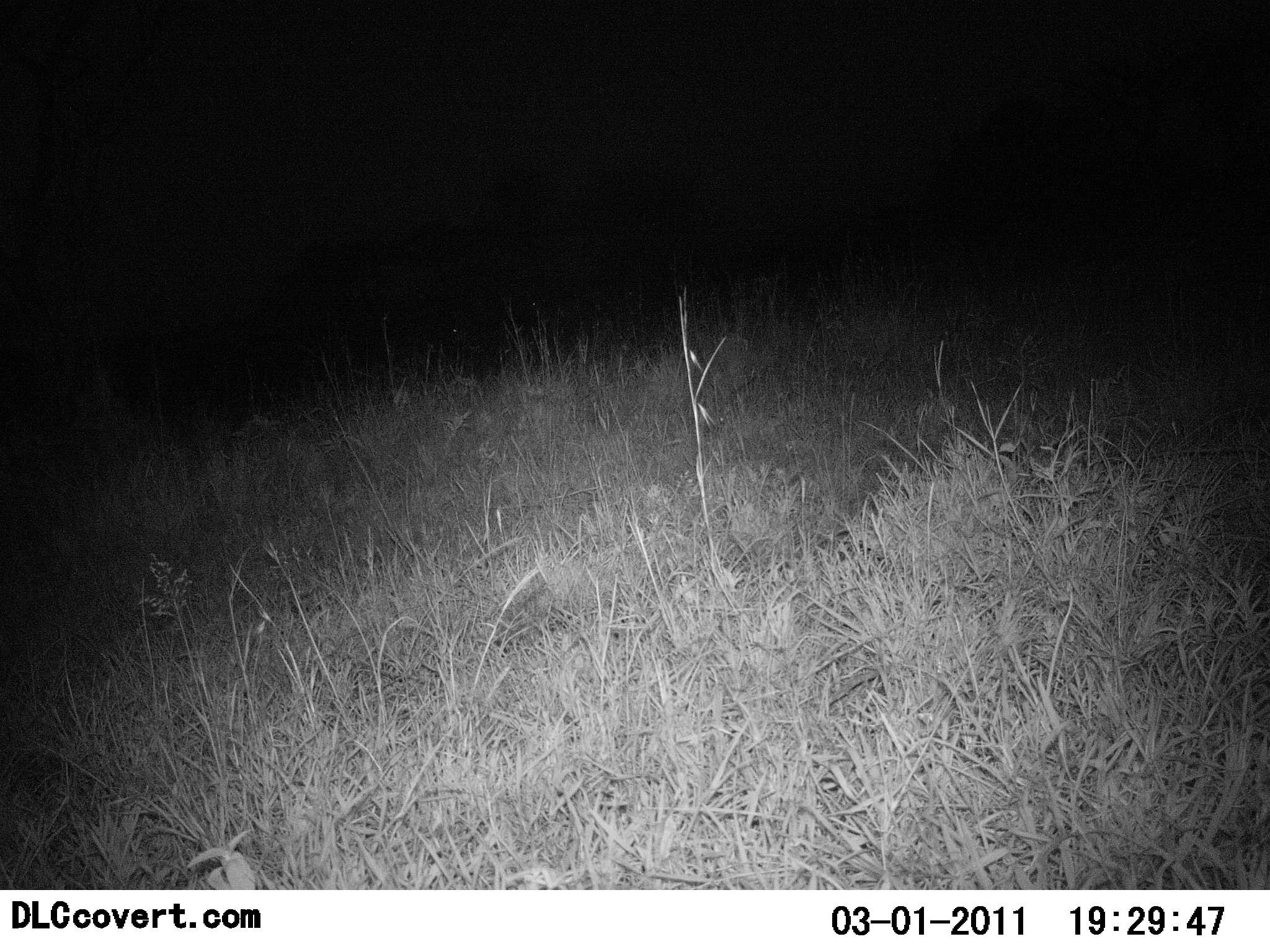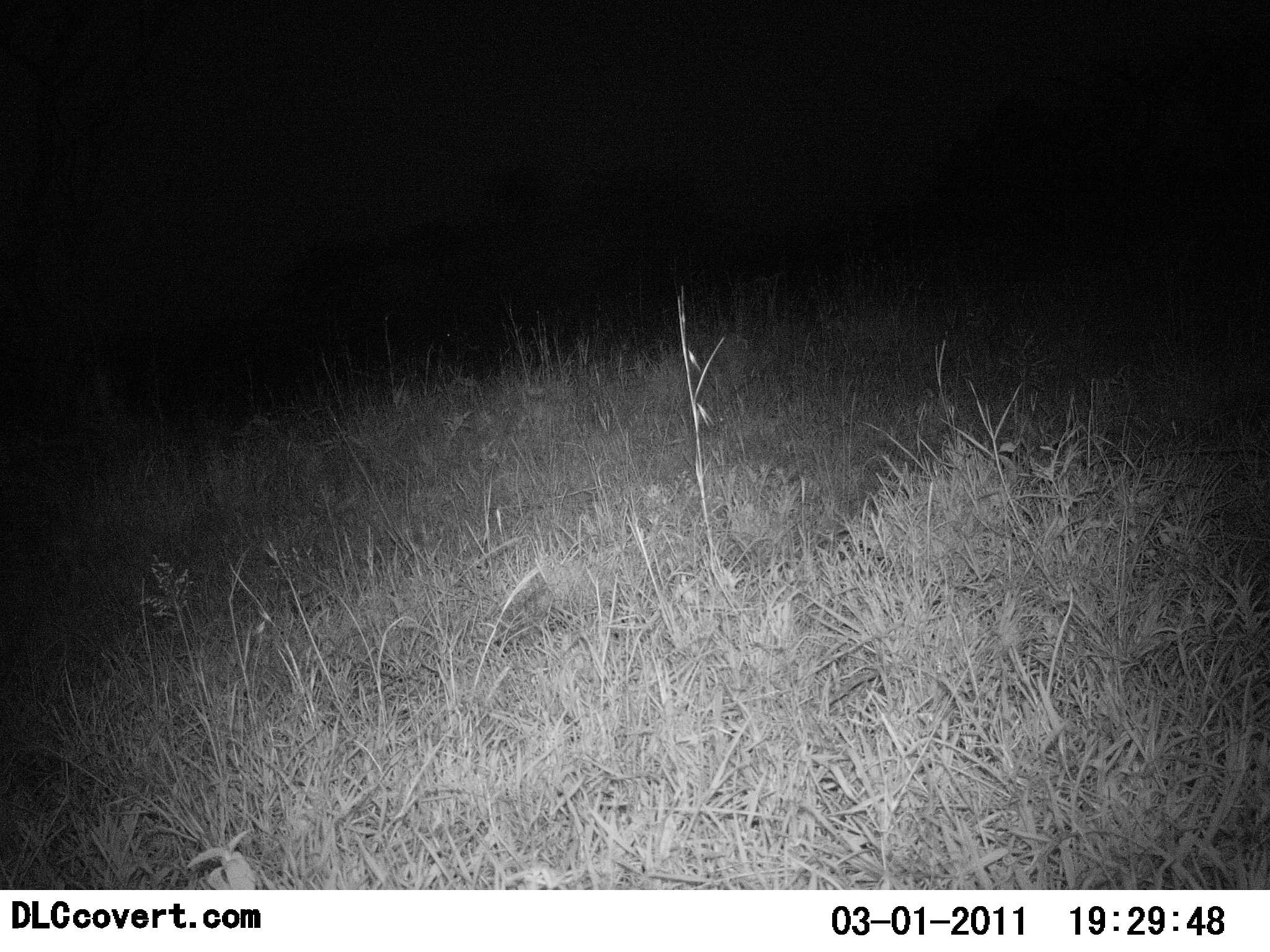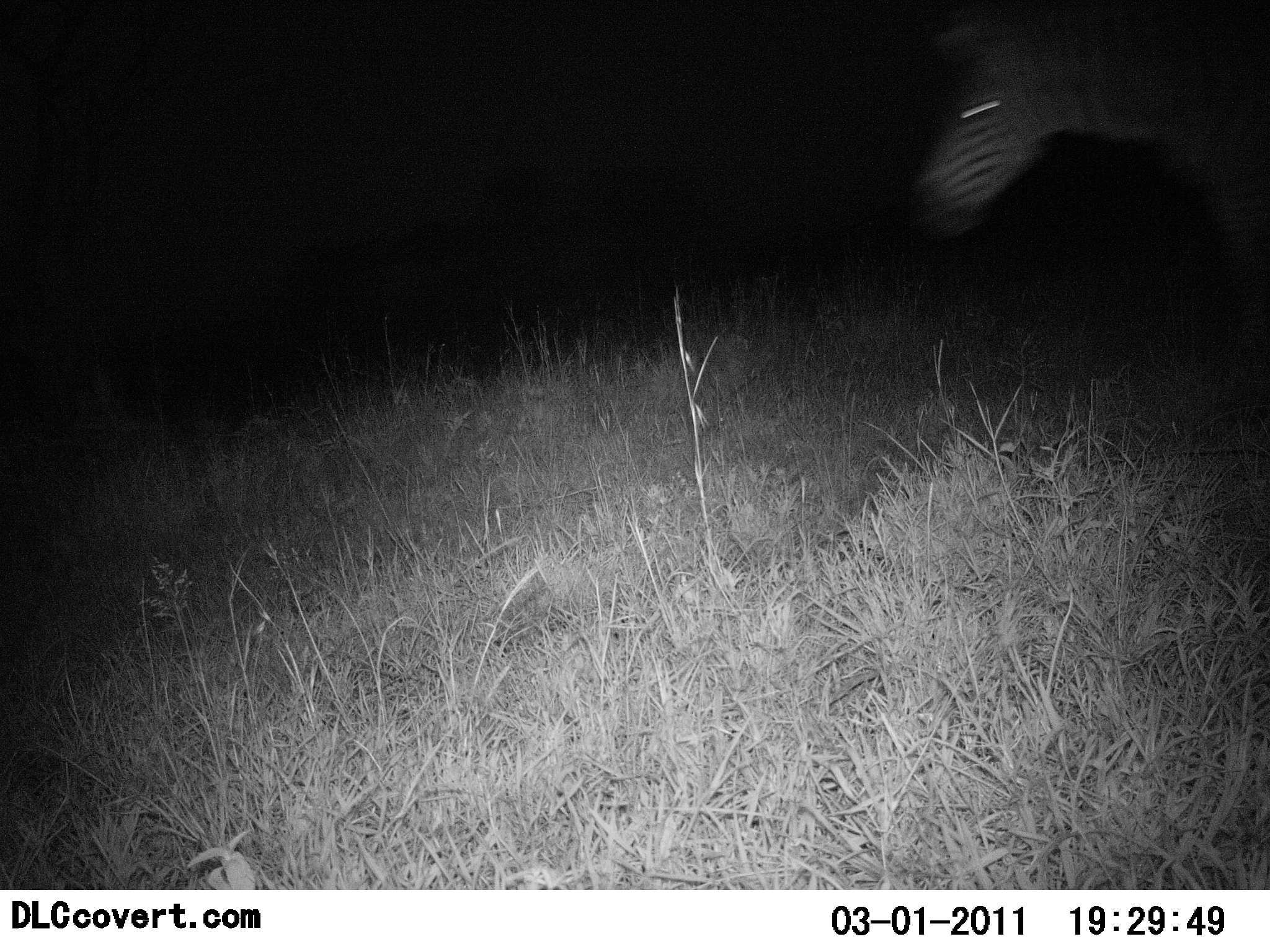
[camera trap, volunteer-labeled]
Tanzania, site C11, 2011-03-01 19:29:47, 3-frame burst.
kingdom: Animalia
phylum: Chordata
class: Mammalia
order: Perissodactyla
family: Equidae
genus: Equus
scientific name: Equus quagga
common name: plains zebra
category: zebra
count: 1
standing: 8%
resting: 0%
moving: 92%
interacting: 0%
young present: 0%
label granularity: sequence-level